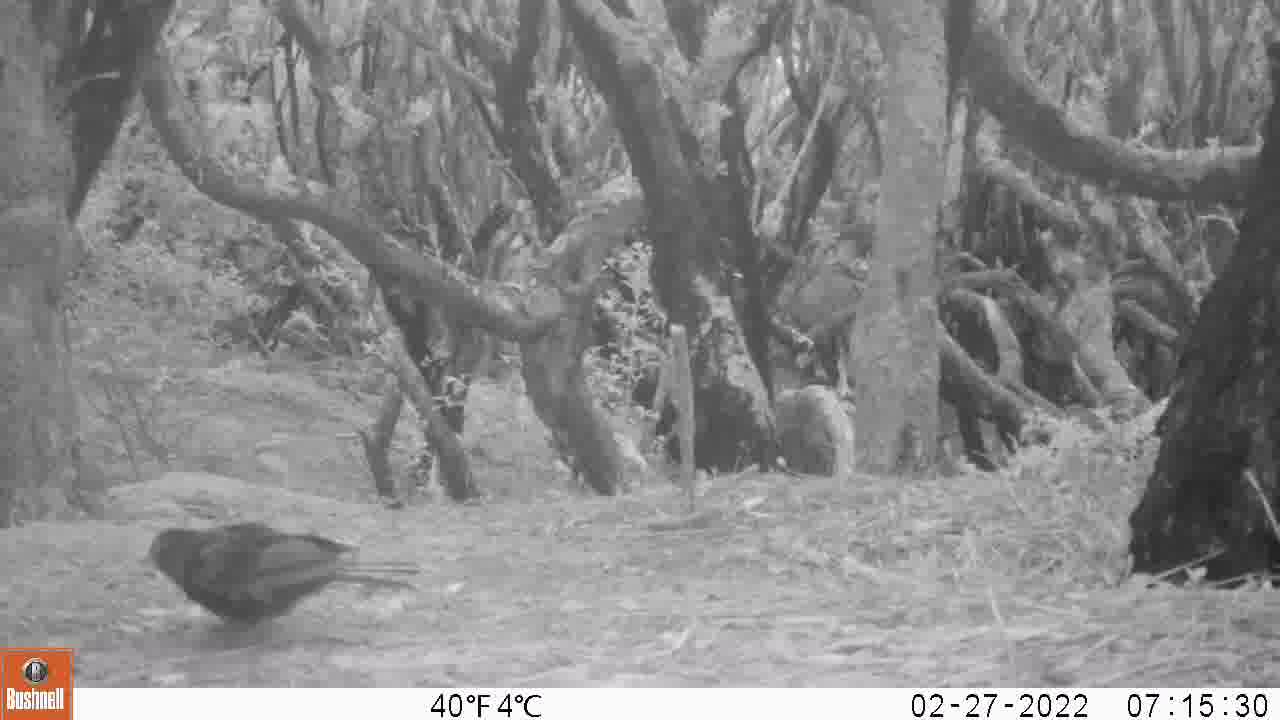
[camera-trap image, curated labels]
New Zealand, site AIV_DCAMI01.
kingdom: Animalia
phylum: Chordata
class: Aves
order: Passeriformes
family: Turdidae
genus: Turdus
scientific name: Turdus merula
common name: eurasian blackbird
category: blackbird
Blackbird (eurasian blackbird) (Turdus merula).